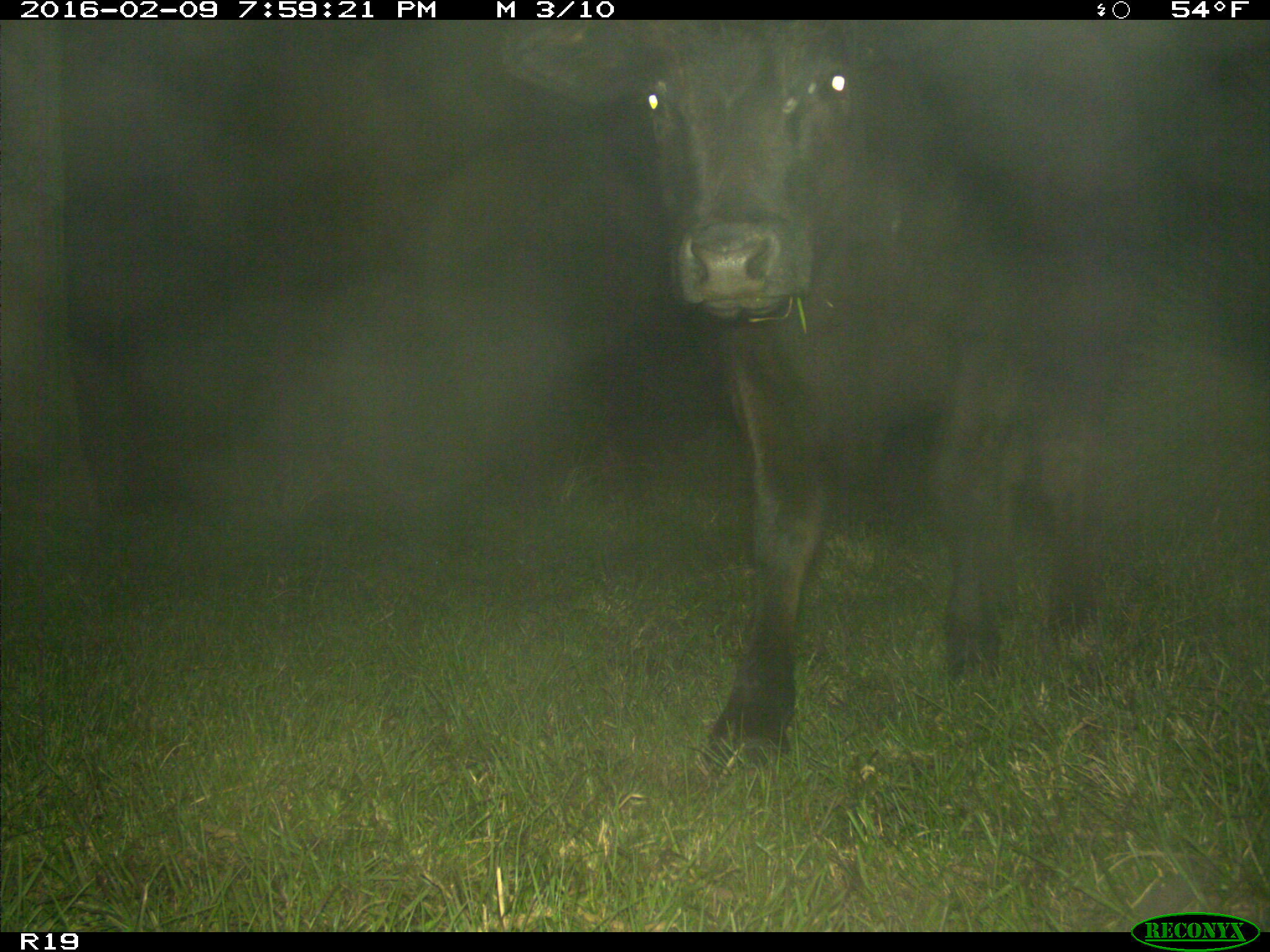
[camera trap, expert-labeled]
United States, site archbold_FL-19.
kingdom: Animalia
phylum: Chordata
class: Mammalia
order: Artiodactyla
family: Bovidae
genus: Bos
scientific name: Bos taurus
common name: domestic cow